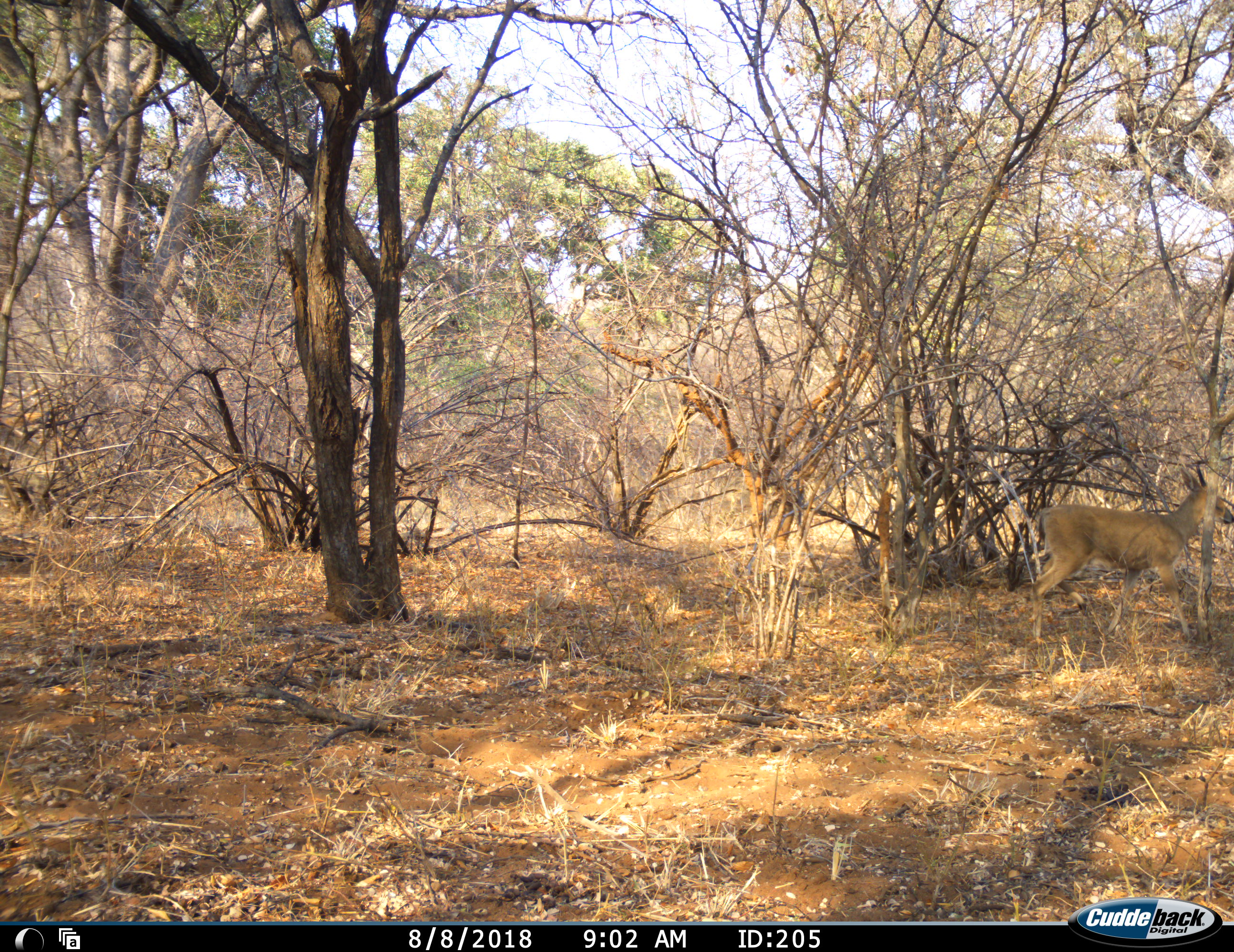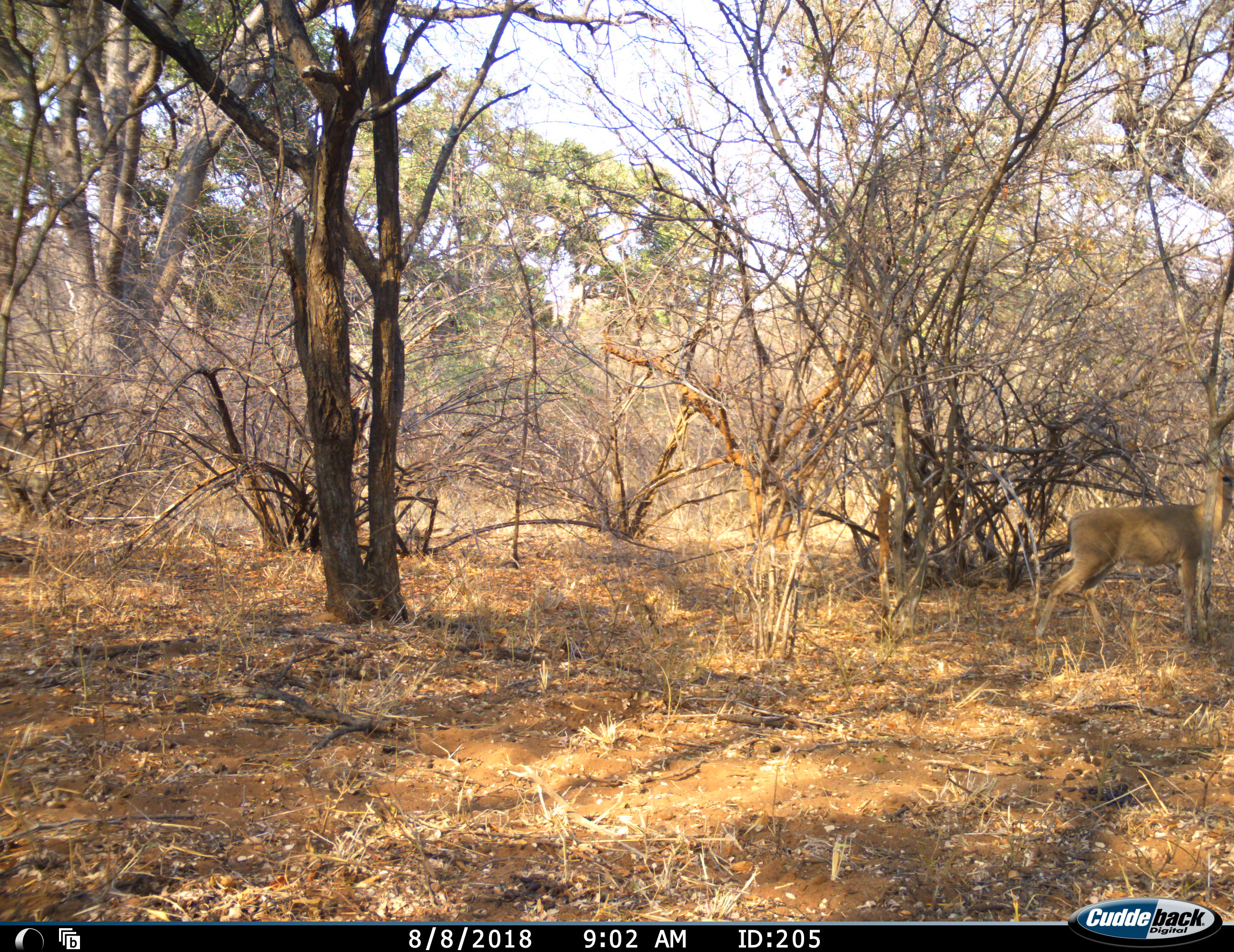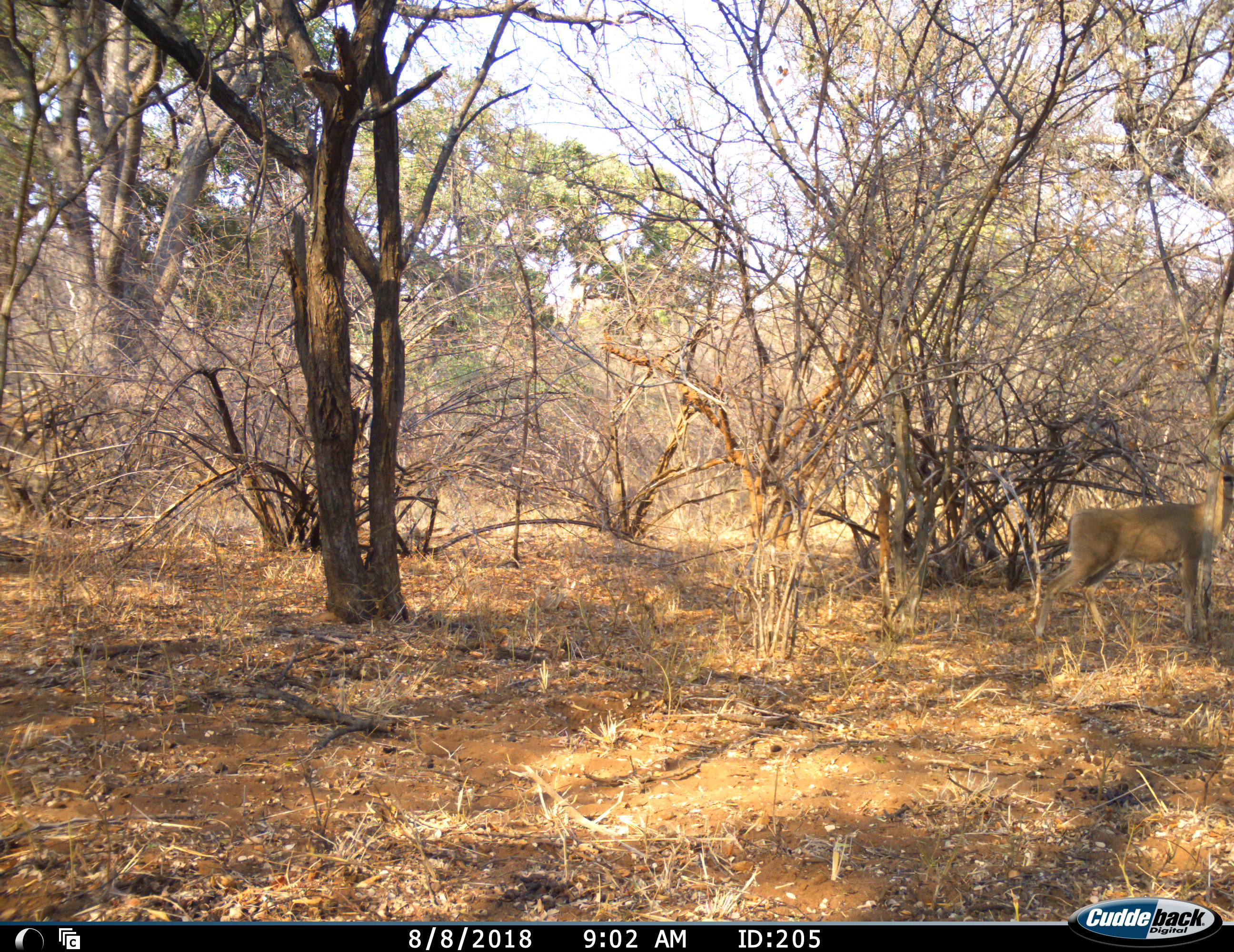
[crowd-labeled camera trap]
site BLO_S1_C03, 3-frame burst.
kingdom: Animalia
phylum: Chordata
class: Mammalia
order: Artiodactyla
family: Bovidae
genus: Sylvicapra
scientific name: Sylvicapra grimmia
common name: common duiker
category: duikercommongrey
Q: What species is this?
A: Duikercommongrey (common duiker) (Sylvicapra grimmia).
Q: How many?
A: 1.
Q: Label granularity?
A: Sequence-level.